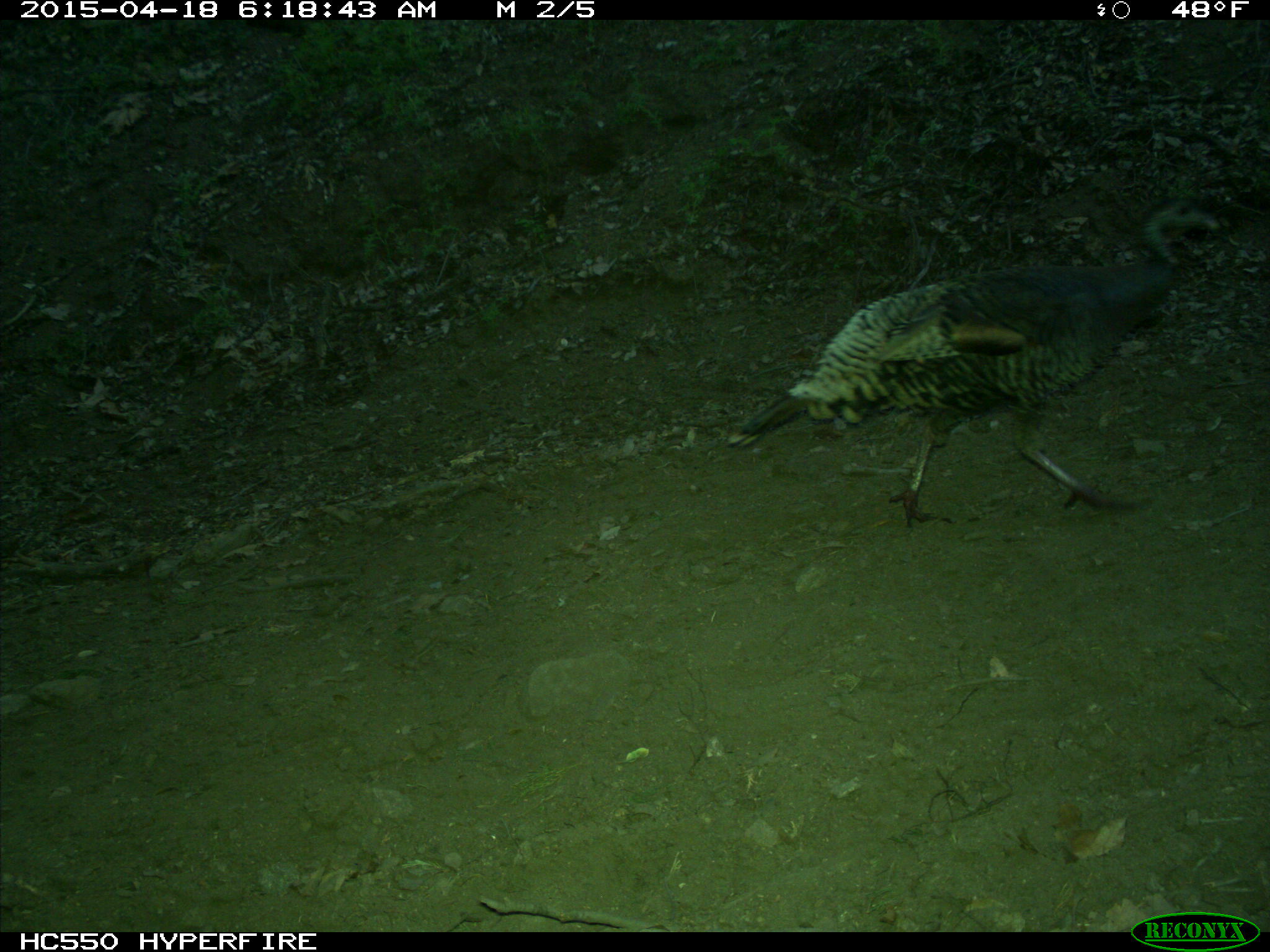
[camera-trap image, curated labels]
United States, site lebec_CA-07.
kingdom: Animalia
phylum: Chordata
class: Aves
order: Galliformes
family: Phasianidae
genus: Meleagris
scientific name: Meleagris gallopavo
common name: wild turkey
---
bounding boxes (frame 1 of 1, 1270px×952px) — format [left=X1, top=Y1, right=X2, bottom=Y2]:
animal: [left=724, top=188, right=1270, bottom=534]